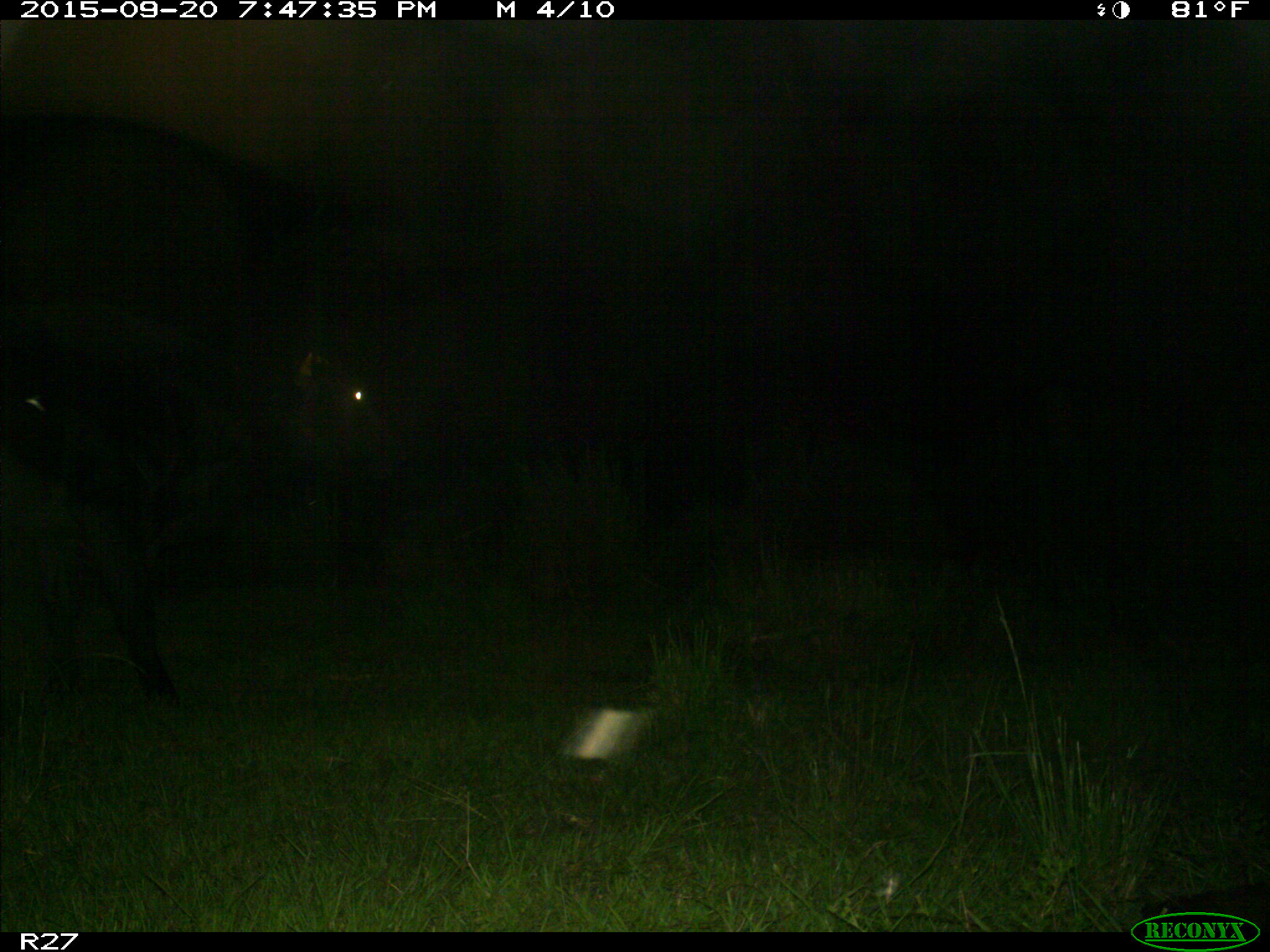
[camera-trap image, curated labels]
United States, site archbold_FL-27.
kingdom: Animalia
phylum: Chordata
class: Mammalia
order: Artiodactyla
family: Bovidae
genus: Bos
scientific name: Bos taurus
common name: domestic cow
Bos taurus (domestic cow).